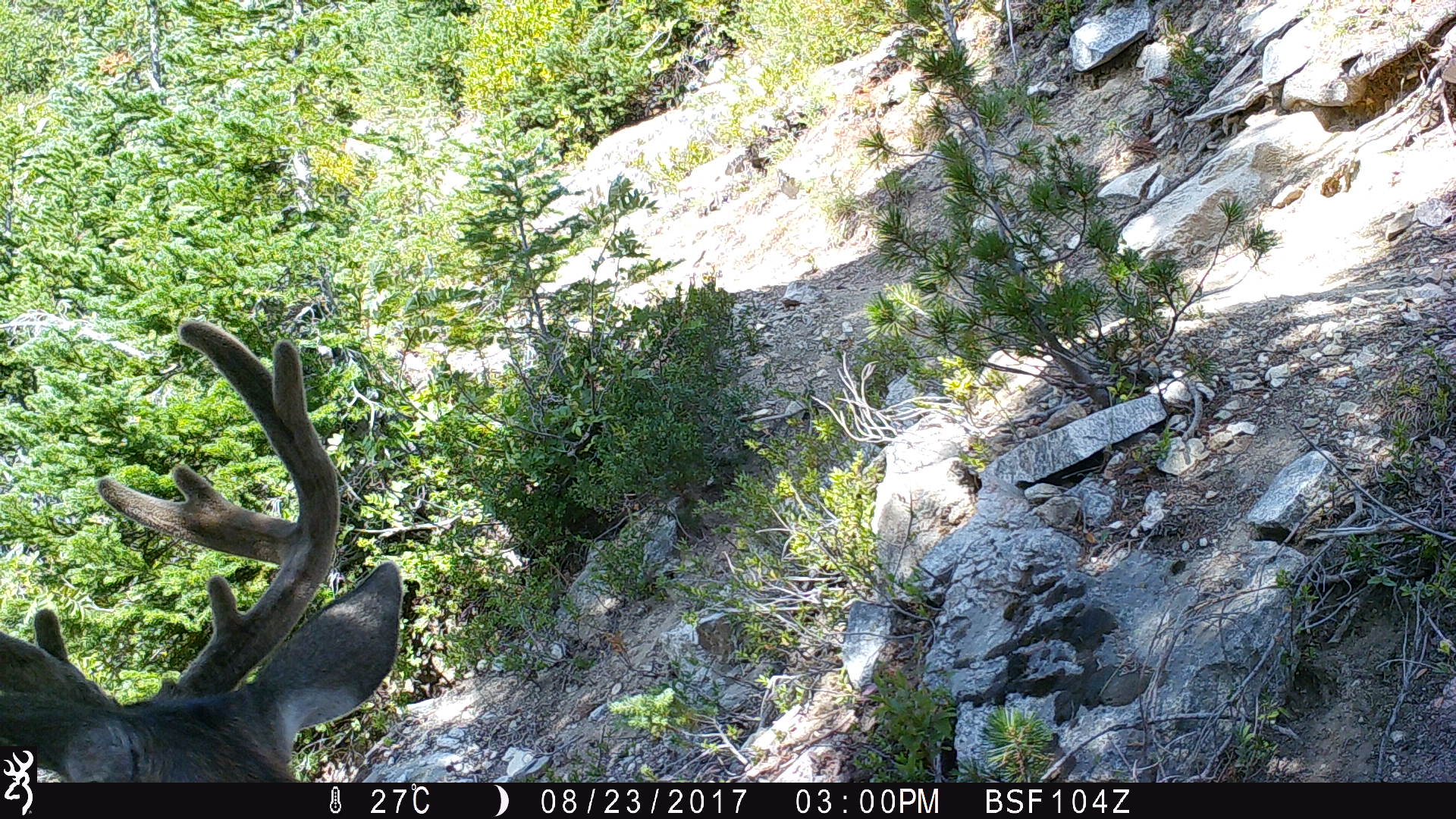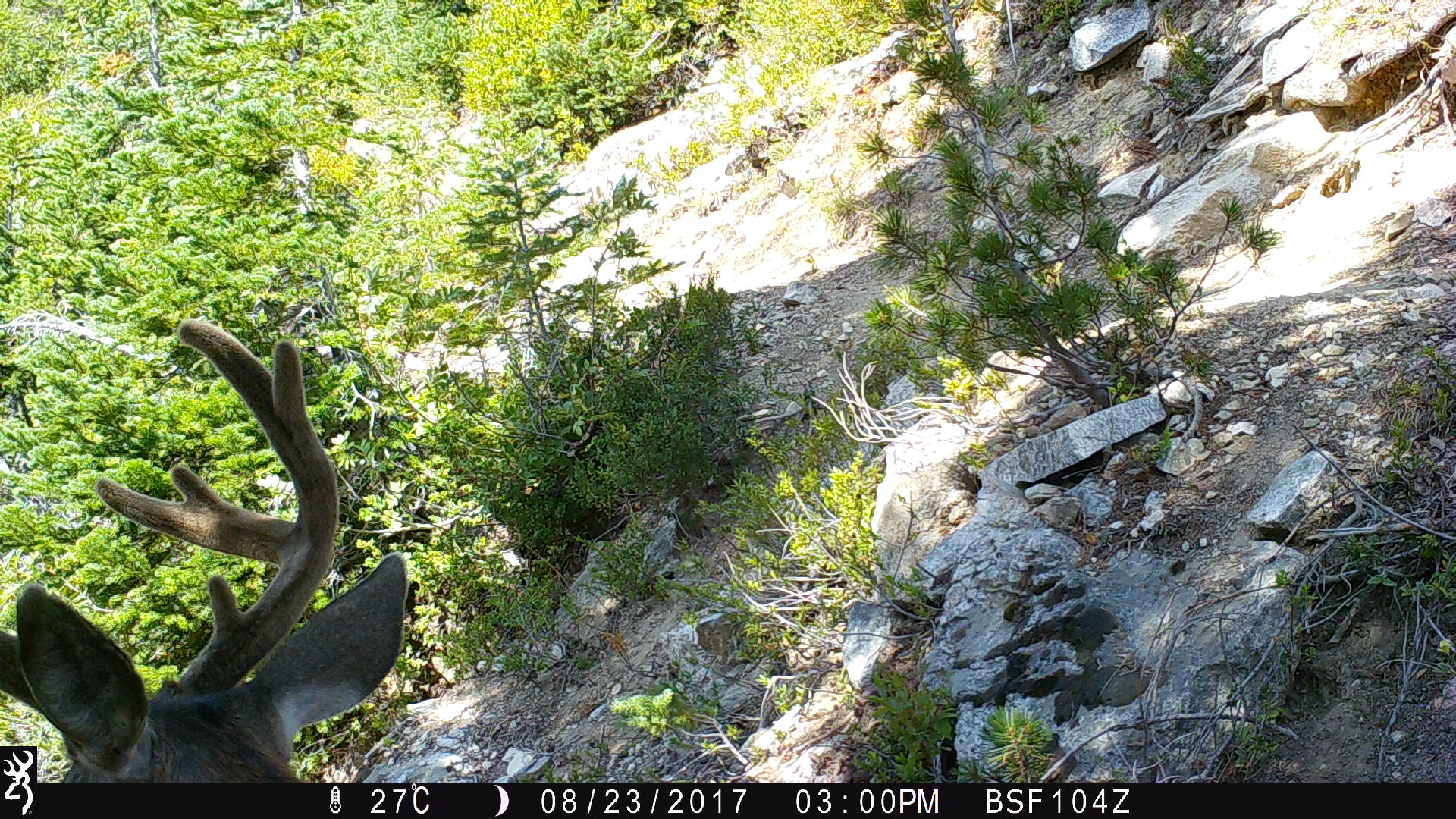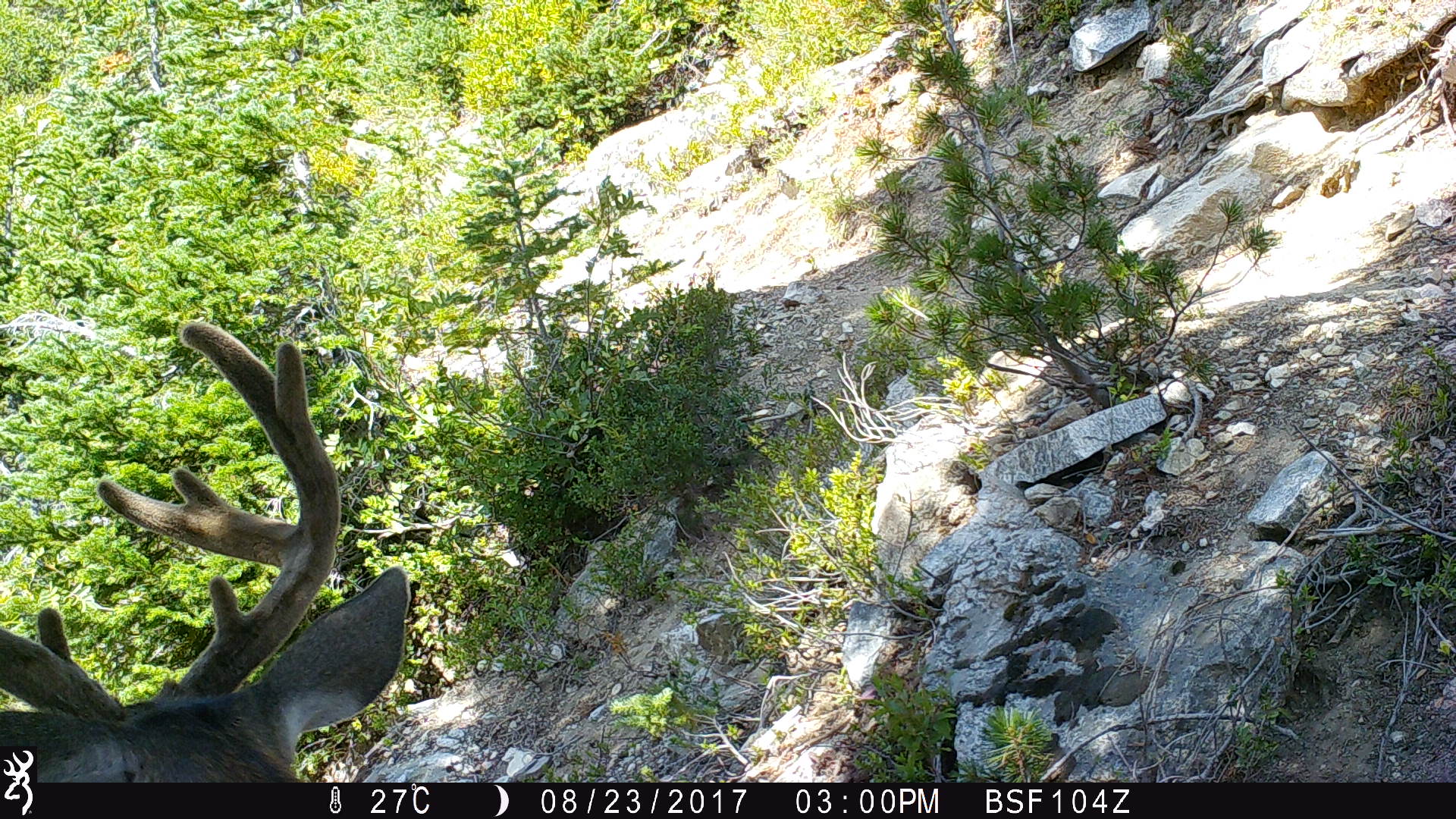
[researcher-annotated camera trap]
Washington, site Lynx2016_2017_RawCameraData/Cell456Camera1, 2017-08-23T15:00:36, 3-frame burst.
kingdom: Animalia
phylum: Chordata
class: Mammalia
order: Artiodactyla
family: Cervidae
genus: Odocoileus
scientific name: Odocoileus hemionus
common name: mule deer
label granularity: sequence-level